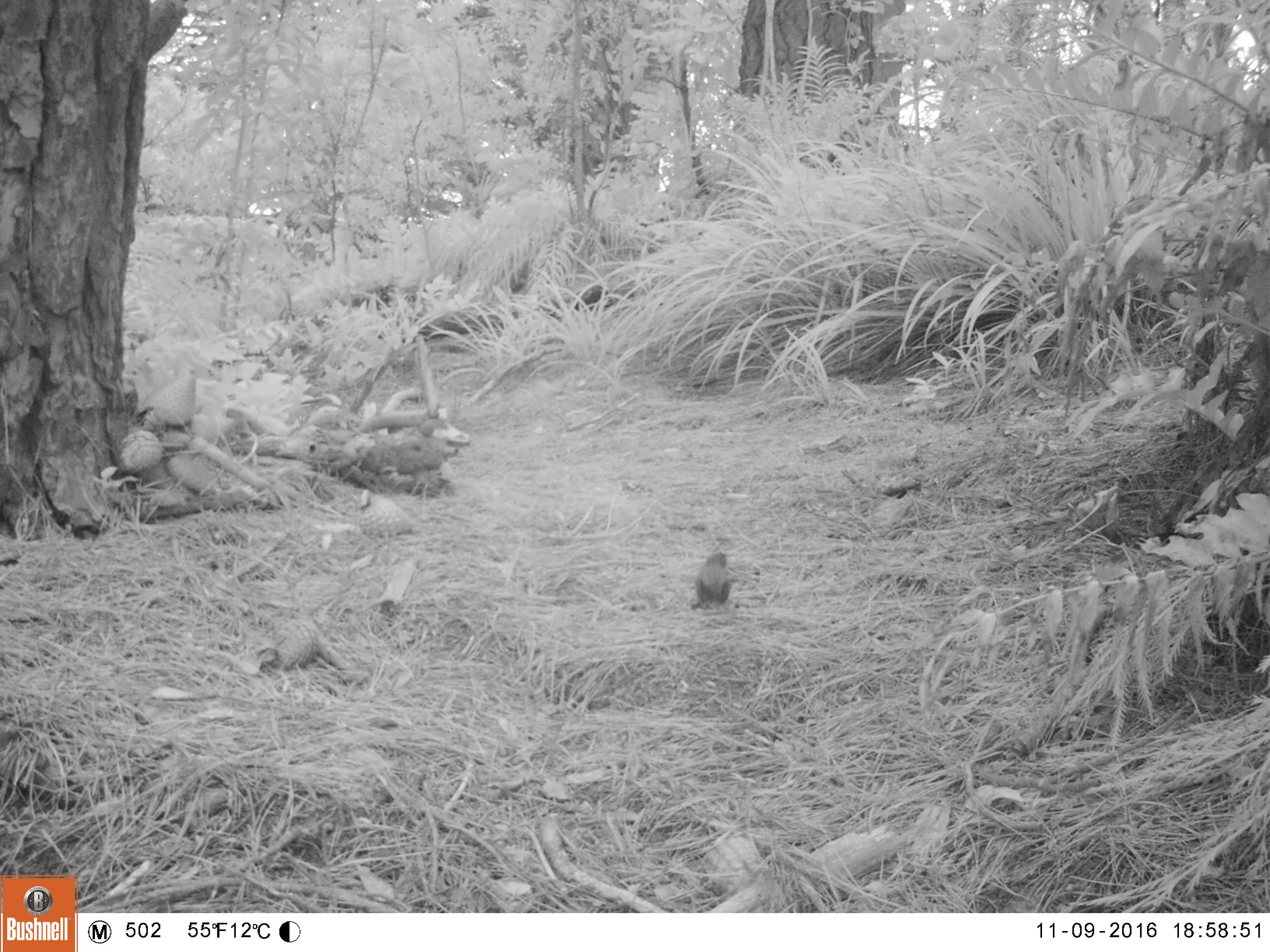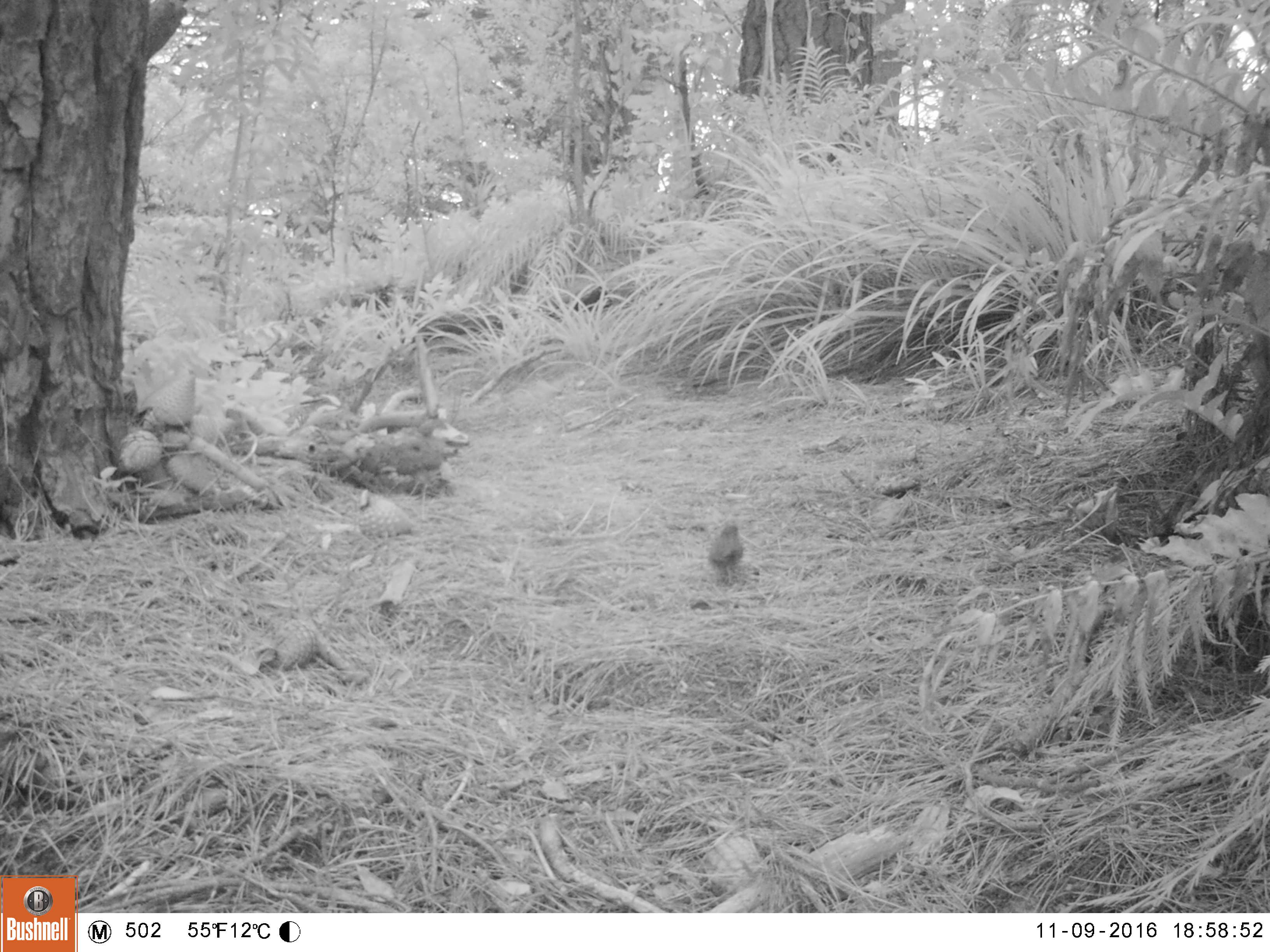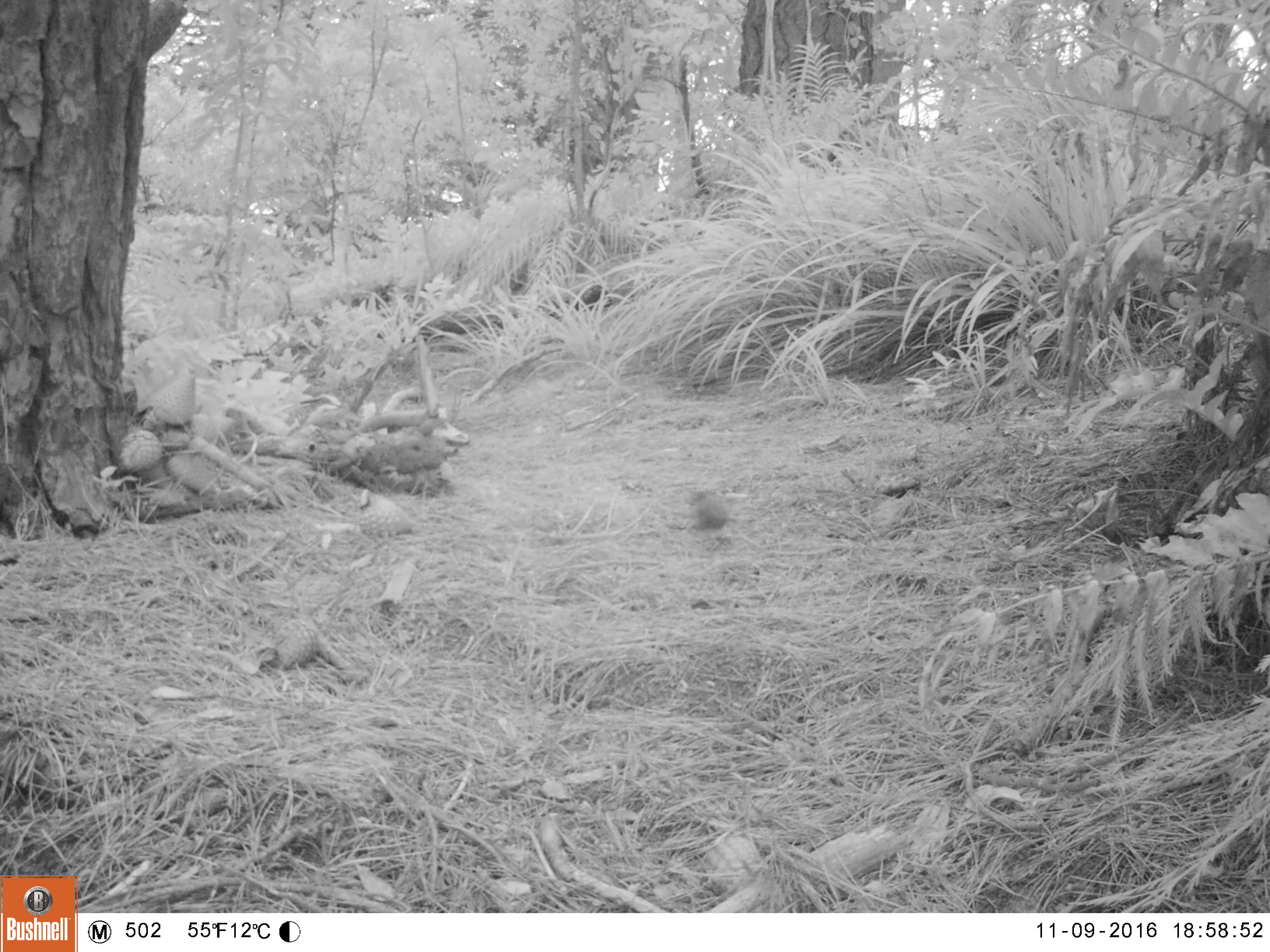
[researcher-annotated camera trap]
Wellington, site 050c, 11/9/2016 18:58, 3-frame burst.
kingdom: Animalia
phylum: Chordata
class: Aves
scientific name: Aves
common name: bird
Bird (Aves).